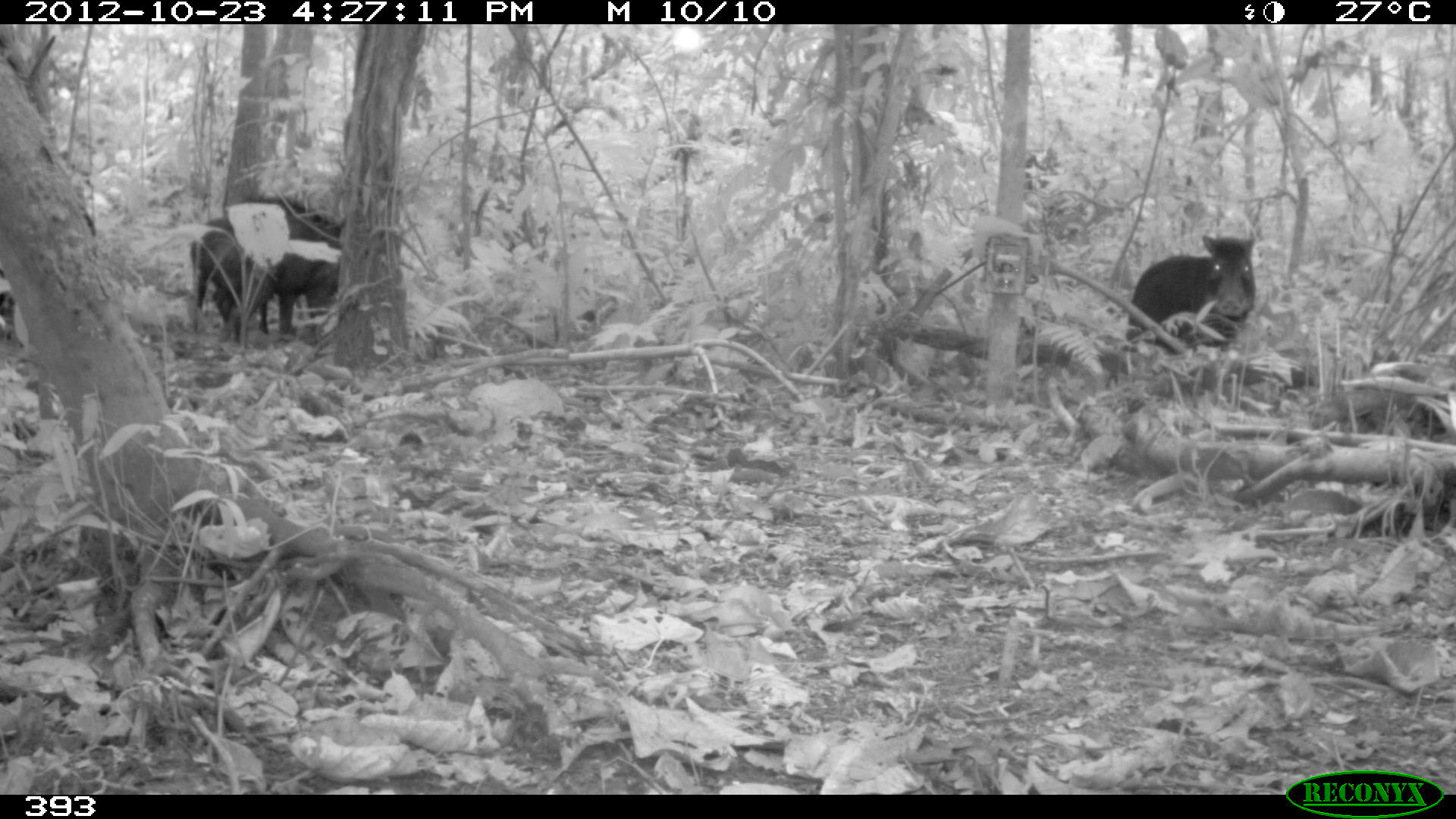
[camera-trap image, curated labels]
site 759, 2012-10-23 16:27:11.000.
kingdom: Animalia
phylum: Chordata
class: Mammalia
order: Artiodactyla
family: Tayassuidae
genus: Tayassu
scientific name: Tayassu pecari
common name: white-lipped peccary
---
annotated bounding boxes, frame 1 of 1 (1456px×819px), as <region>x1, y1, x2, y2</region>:
tayassu pecari: <region>224, 195, 344, 336</region>; <region>1122, 234, 1255, 355</region>; <region>189, 214, 270, 332</region>; <region>0, 268, 17, 340</region>